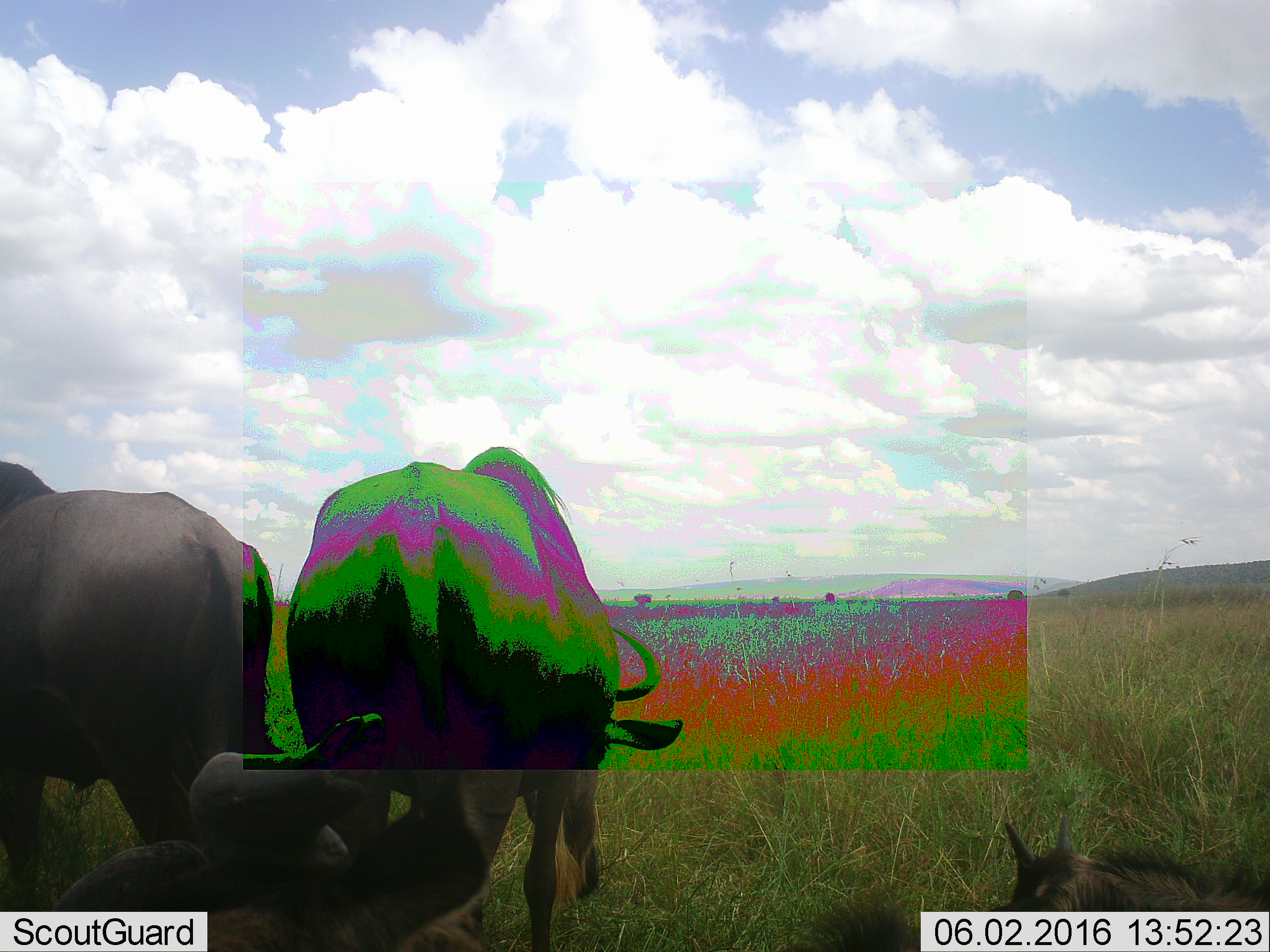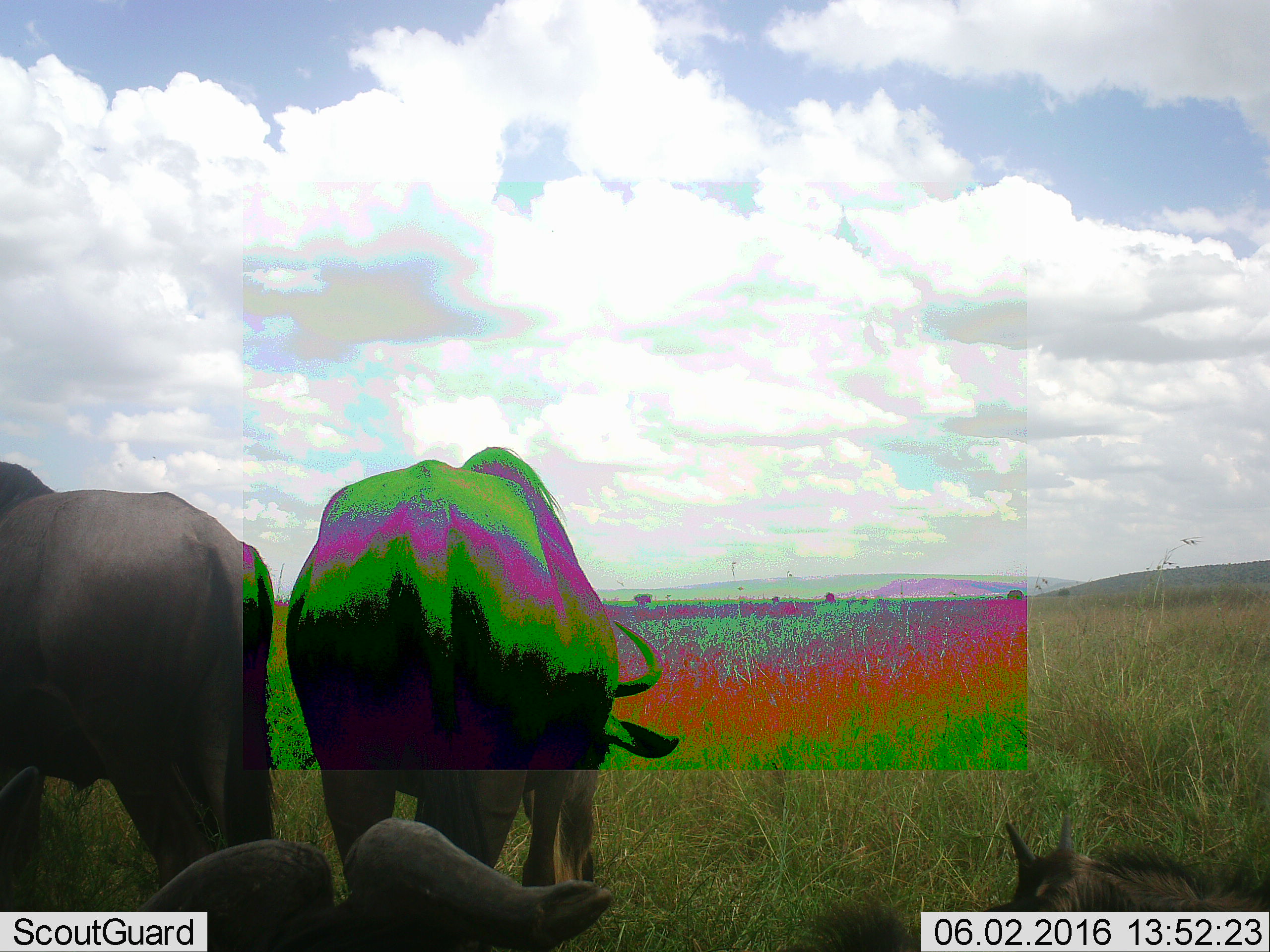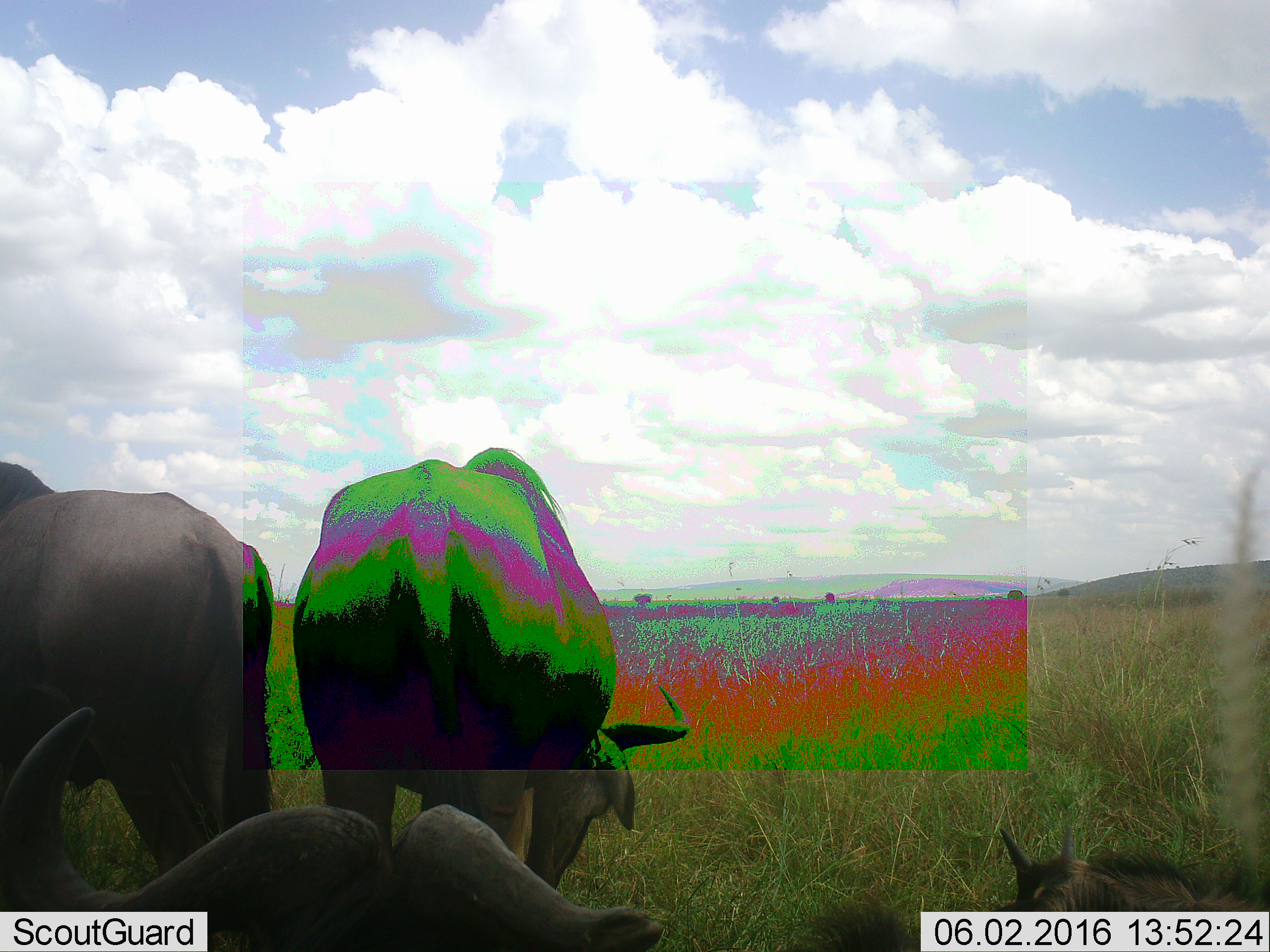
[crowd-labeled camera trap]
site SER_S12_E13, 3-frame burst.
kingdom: Animalia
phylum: Chordata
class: Mammalia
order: Artiodactyla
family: Bovidae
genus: Connochaetes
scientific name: Connochaetes taurinus taurinus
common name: blue wildebeest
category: wildebeestblue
Wildebeestblue (blue wildebeest) (Connochaetes taurinus taurinus), count 4. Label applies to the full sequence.